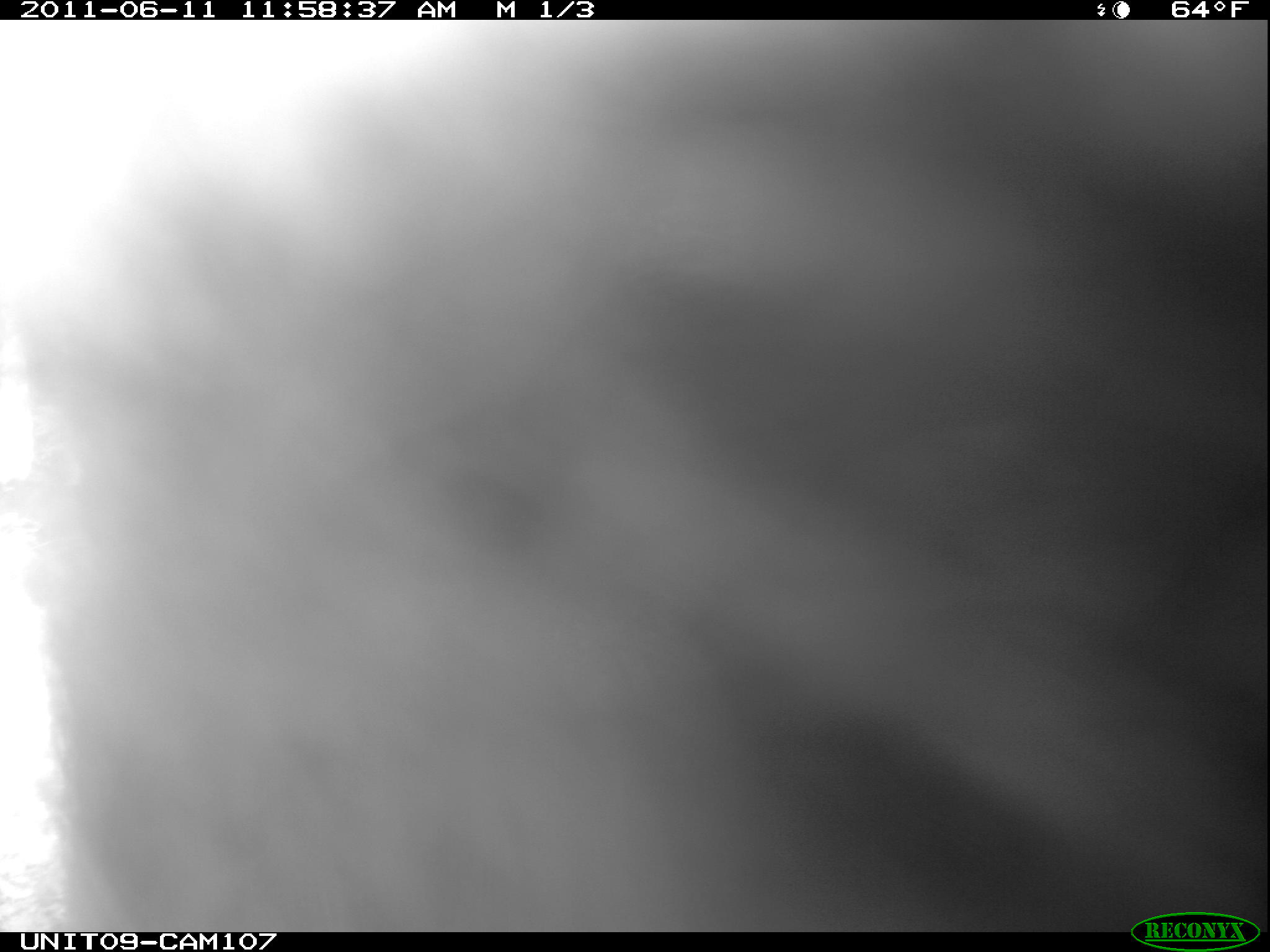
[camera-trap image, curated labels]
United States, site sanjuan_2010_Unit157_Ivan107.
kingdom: Animalia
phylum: Chordata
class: Mammalia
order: Carnivora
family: Ursidae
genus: Ursus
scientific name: Ursus americanus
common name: american black bear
Ursus americanus (american black bear).